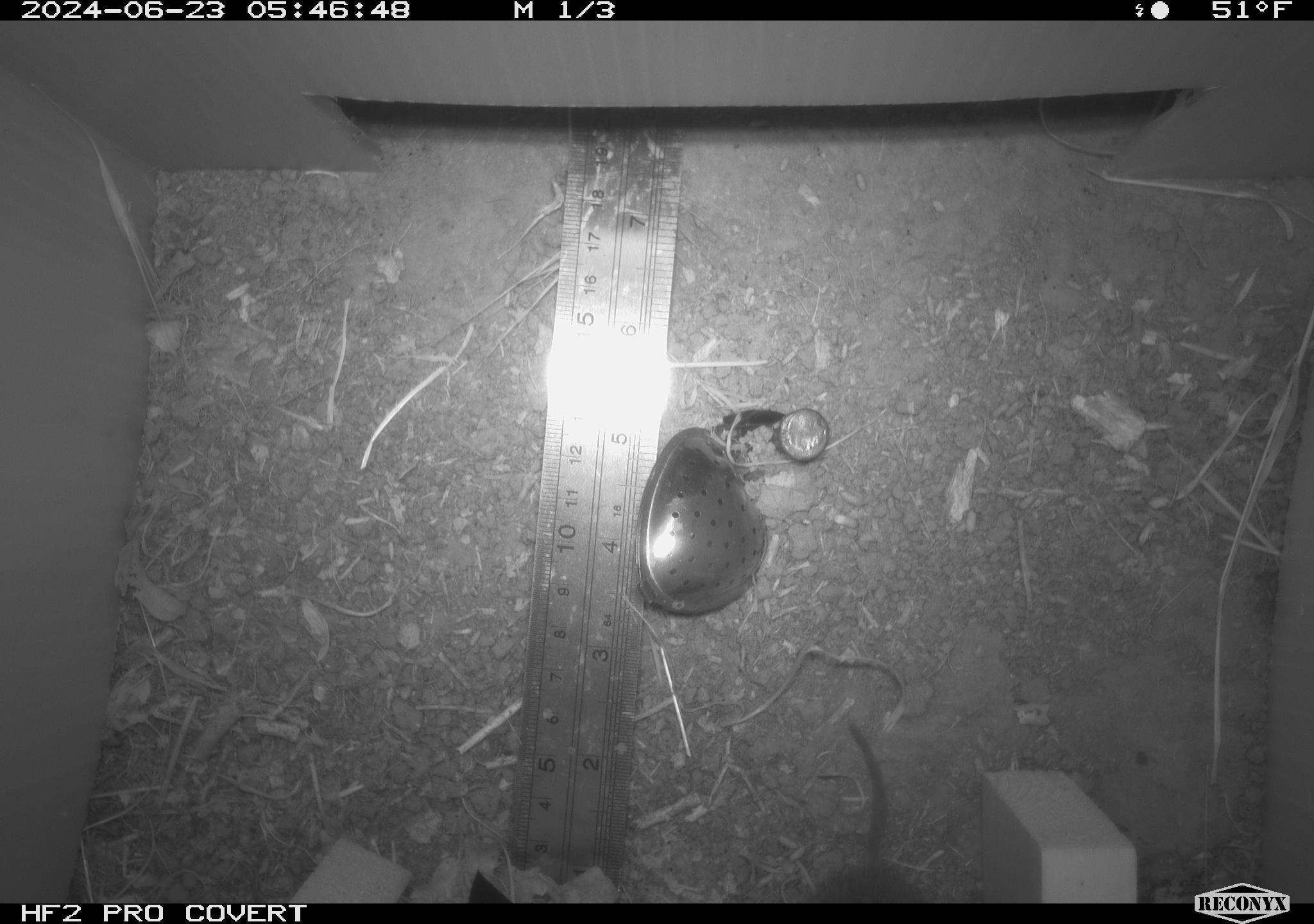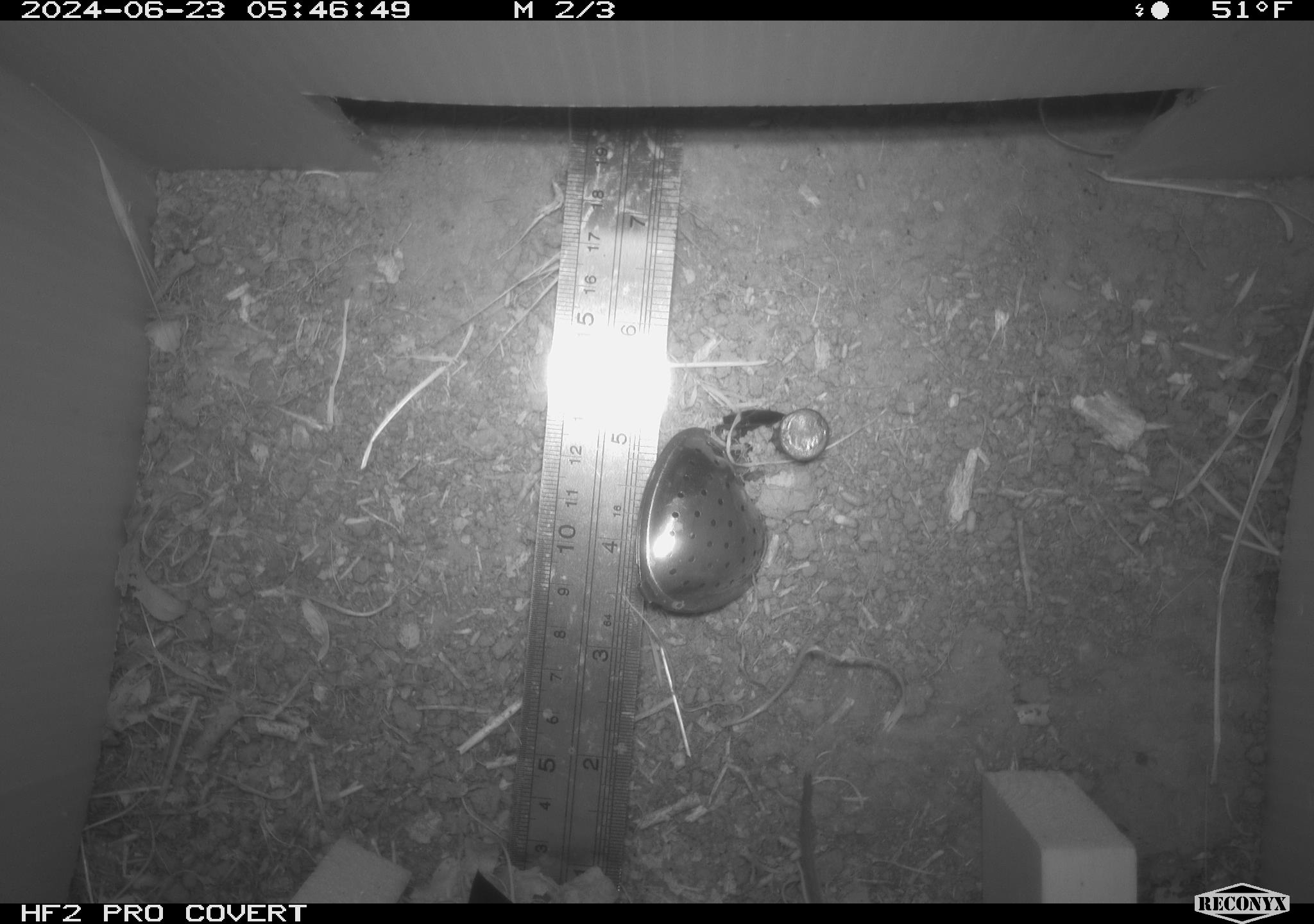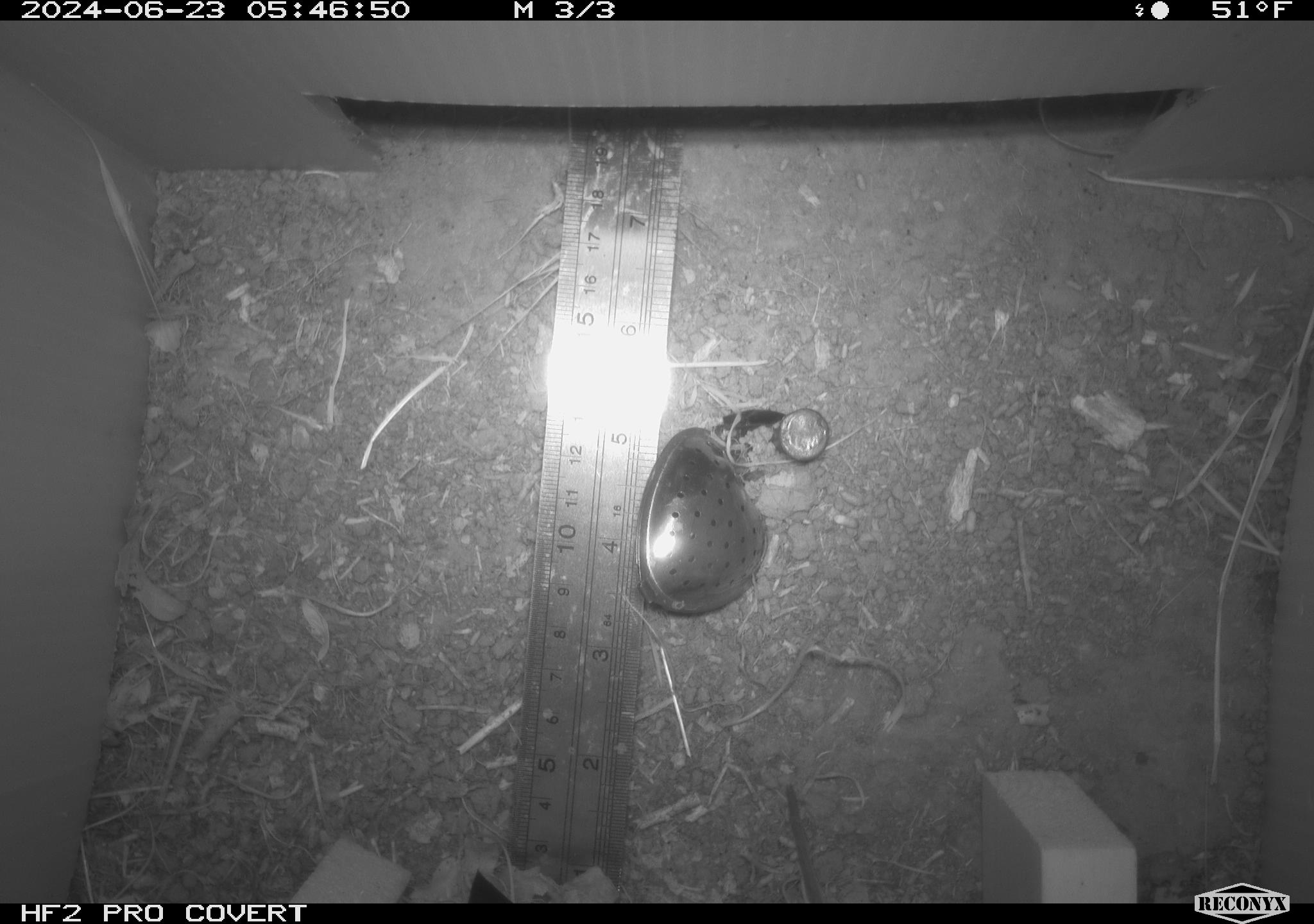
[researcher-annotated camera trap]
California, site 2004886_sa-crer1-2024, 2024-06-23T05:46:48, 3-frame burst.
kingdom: Animalia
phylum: Chordata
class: Mammalia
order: Rodentia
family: Cricetidae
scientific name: Arvicolinae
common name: voles, lemmings, and muskrats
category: arvicolinae subfamily